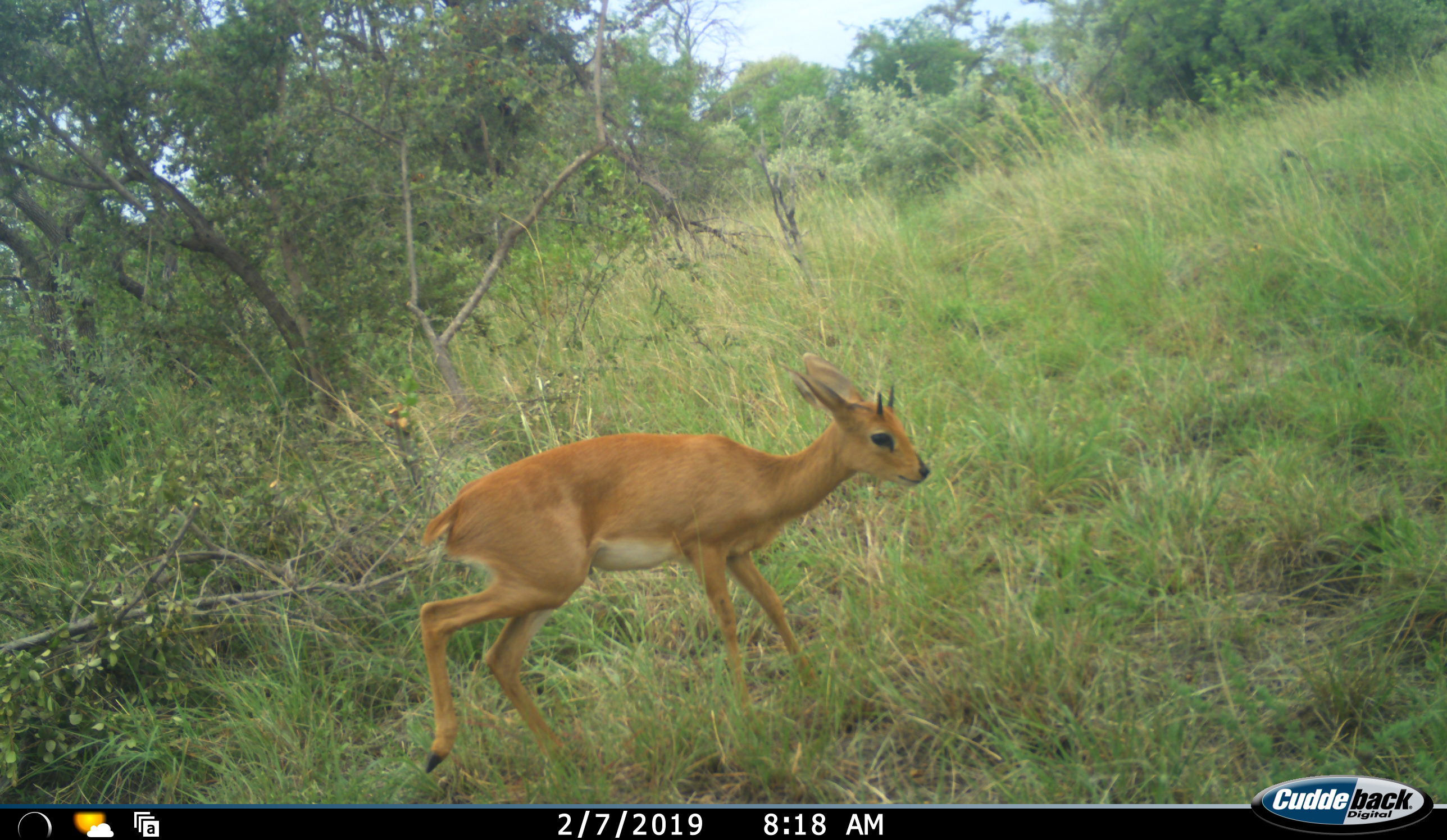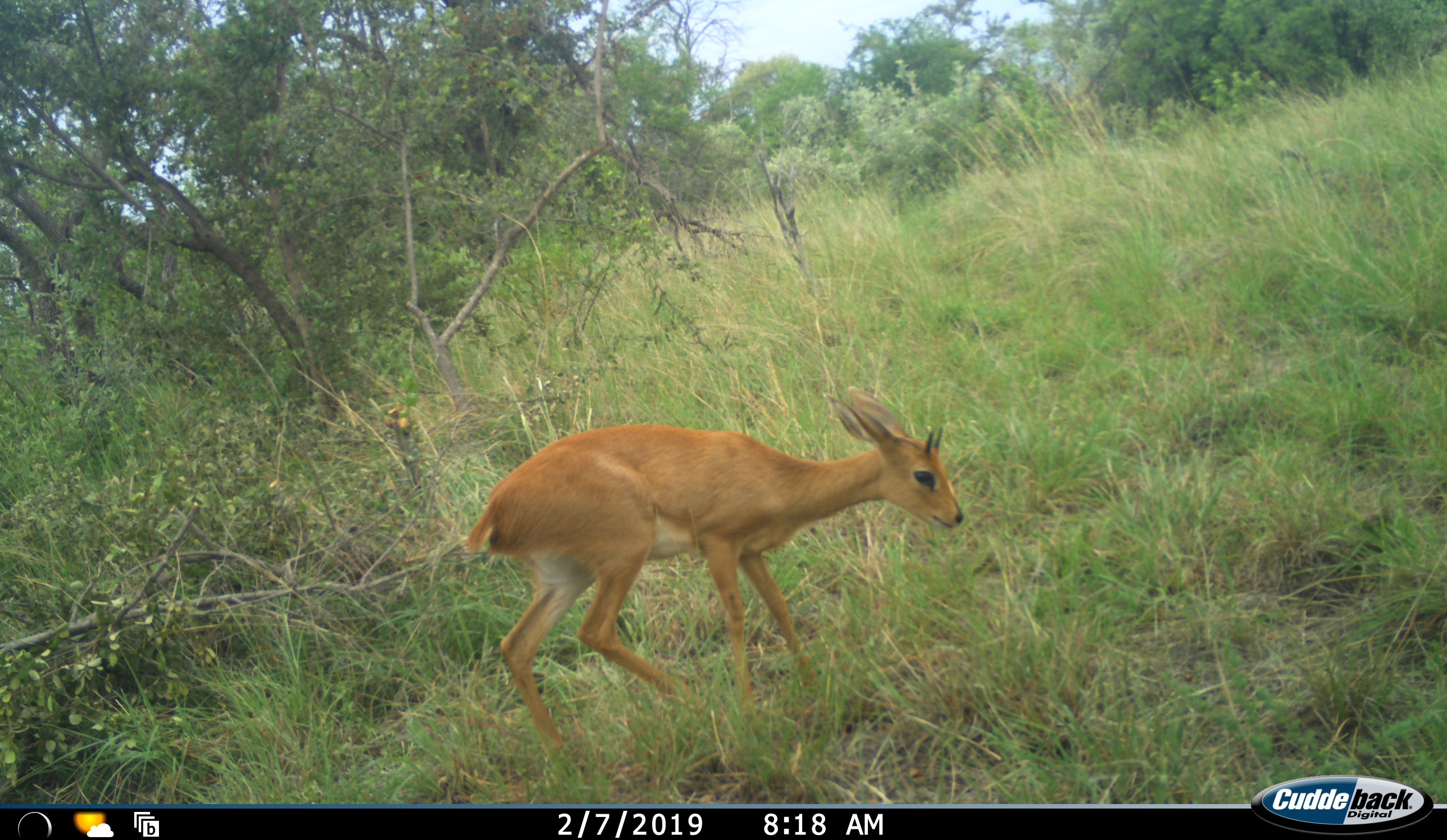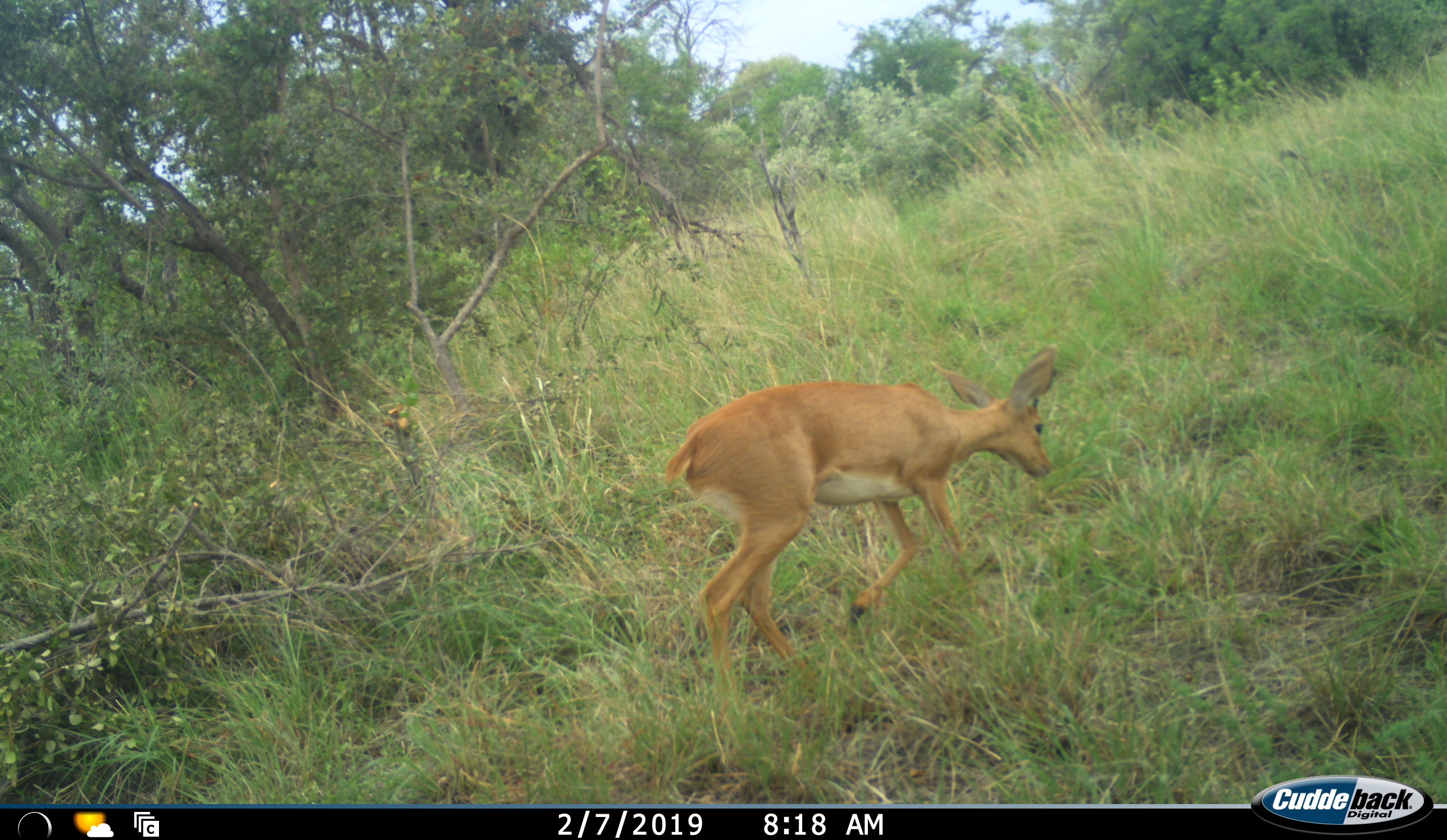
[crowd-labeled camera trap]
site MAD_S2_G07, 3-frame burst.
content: unidentified animal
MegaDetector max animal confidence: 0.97